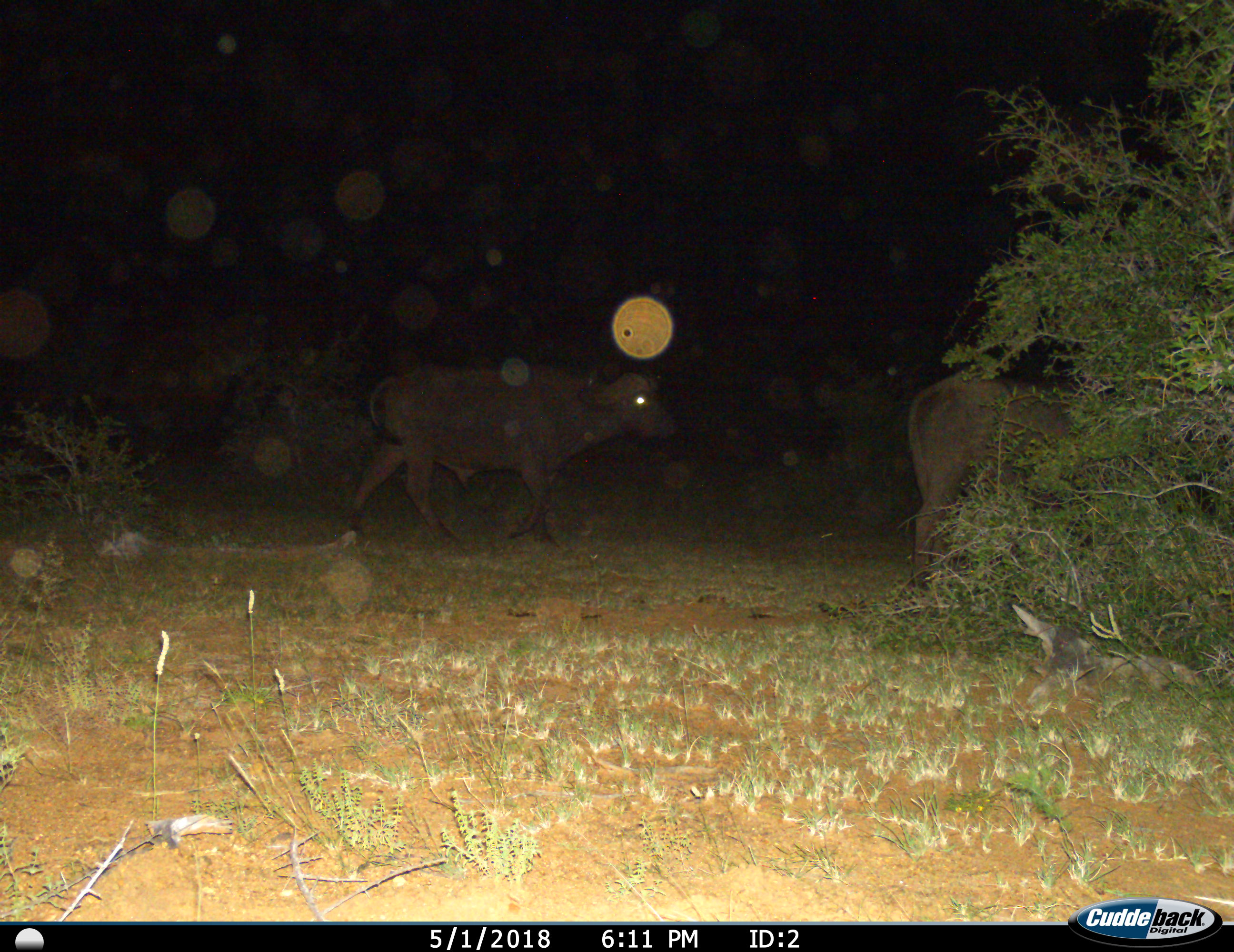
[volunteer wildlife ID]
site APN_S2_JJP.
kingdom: Animalia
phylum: Chordata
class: Mammalia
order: Artiodactyla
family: Bovidae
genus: Syncerus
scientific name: Syncerus caffer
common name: african buffalo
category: buffalo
Buffalo (african buffalo) (Syncerus caffer), count 2. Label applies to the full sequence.